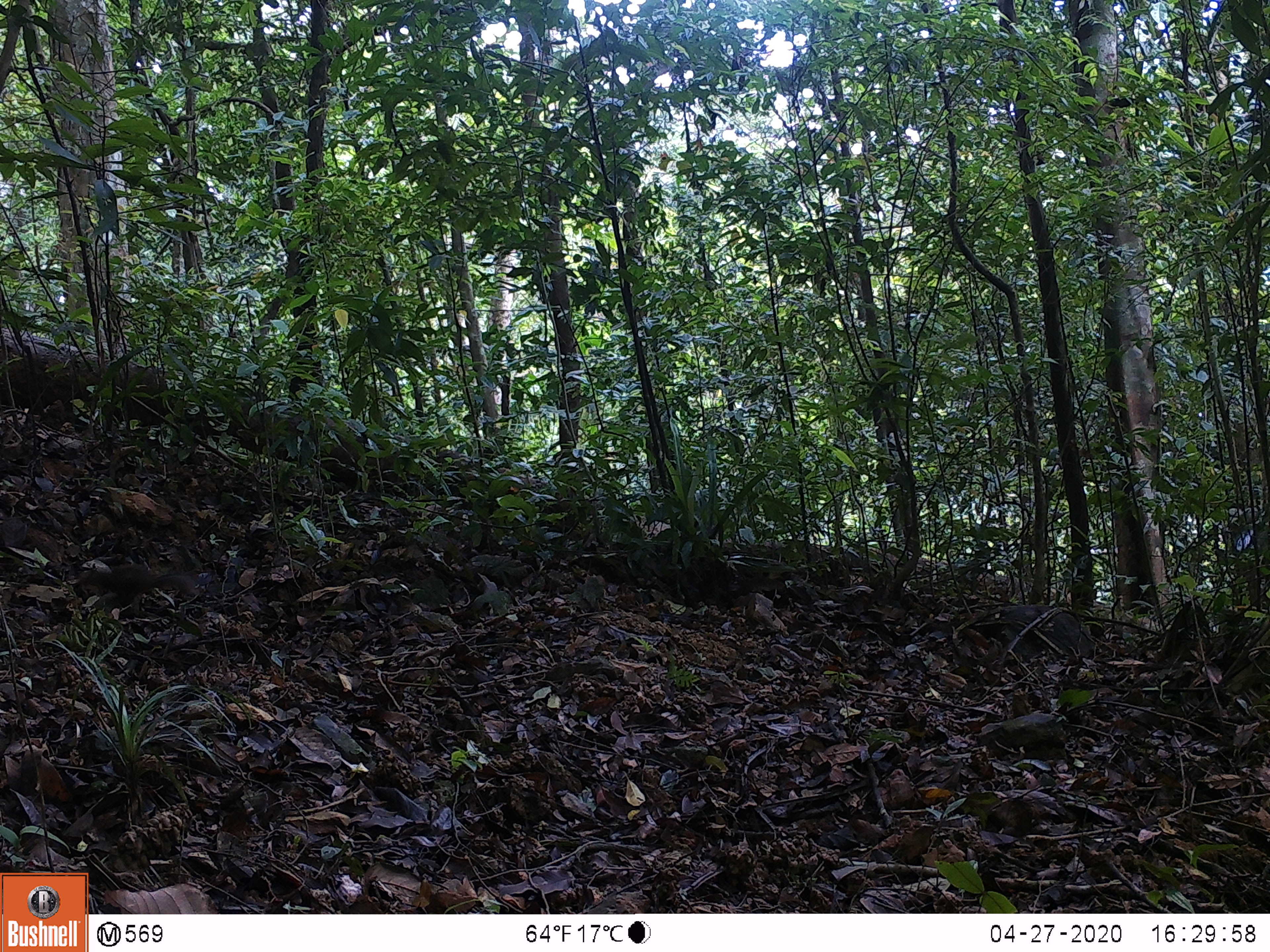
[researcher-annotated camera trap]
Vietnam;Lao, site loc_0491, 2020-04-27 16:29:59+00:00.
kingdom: Animalia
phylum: Chordata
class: Mammalia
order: Rodentia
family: Sciuridae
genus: Dremomys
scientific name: Dremomys rufigenis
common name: red-cheeked squirrel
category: red cheeked squirrel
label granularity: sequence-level